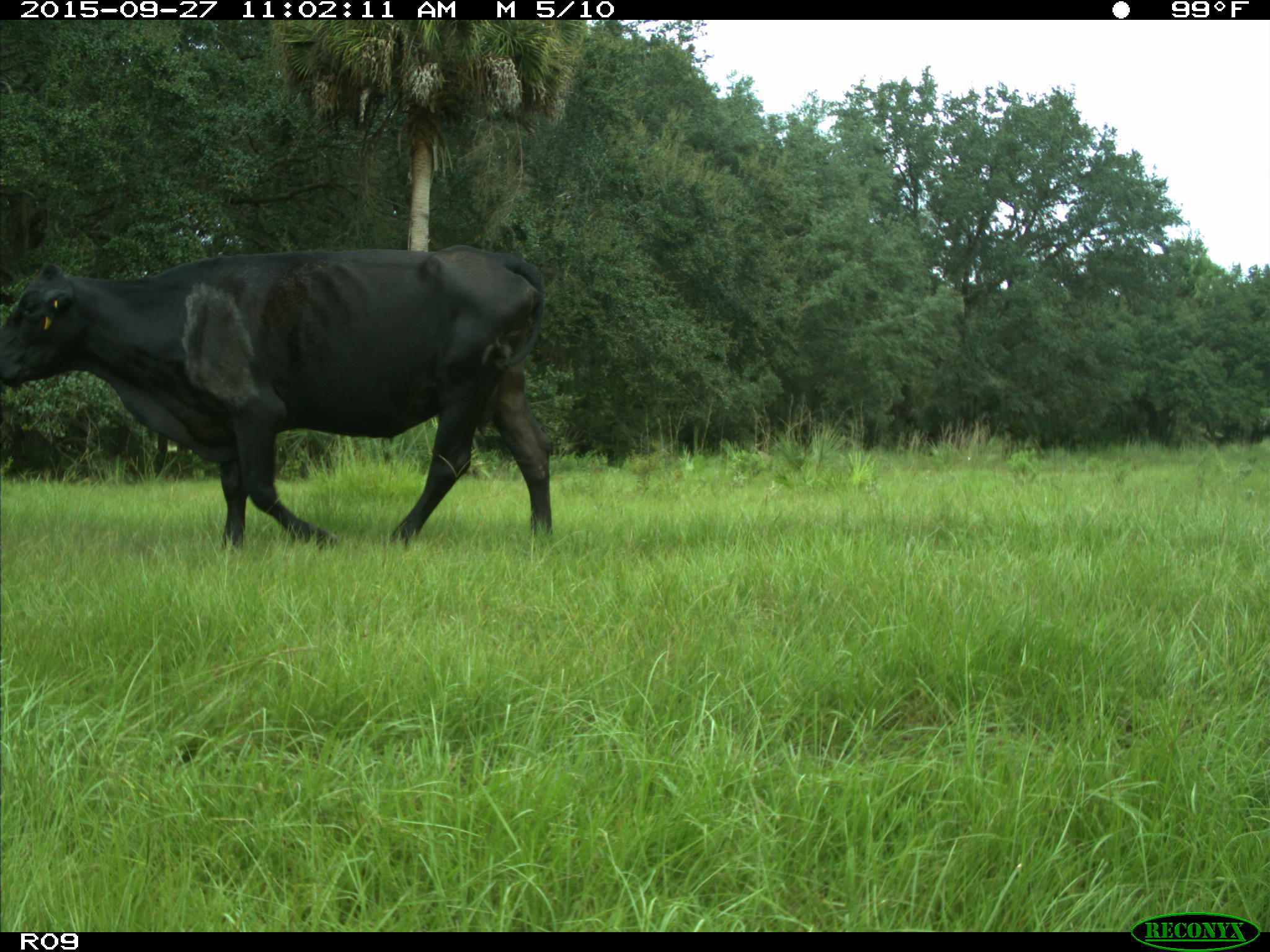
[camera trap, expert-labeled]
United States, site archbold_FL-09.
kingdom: Animalia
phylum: Chordata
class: Mammalia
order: Artiodactyla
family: Bovidae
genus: Bos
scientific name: Bos taurus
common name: domestic cow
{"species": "Bos taurus (domestic cow)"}